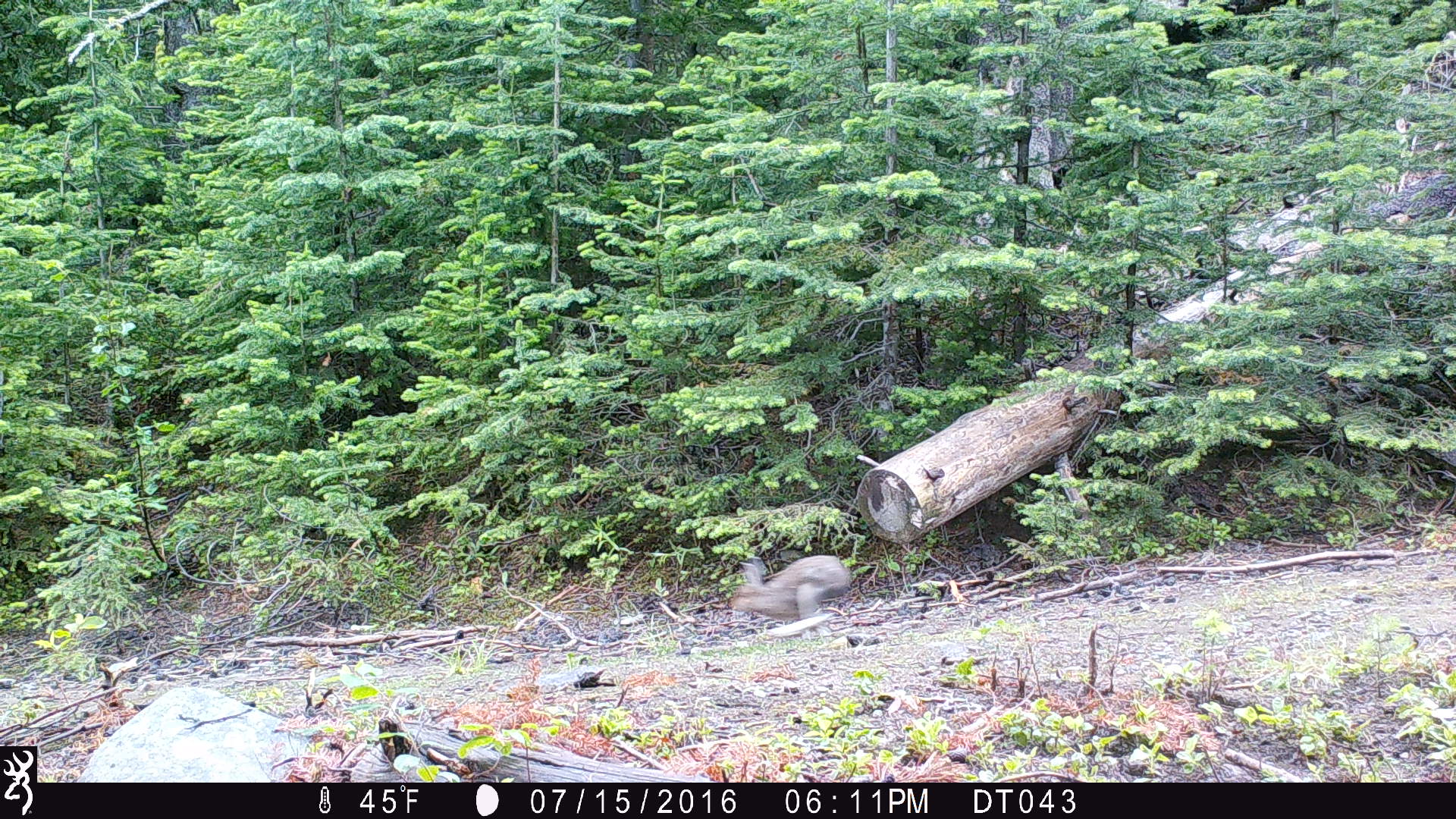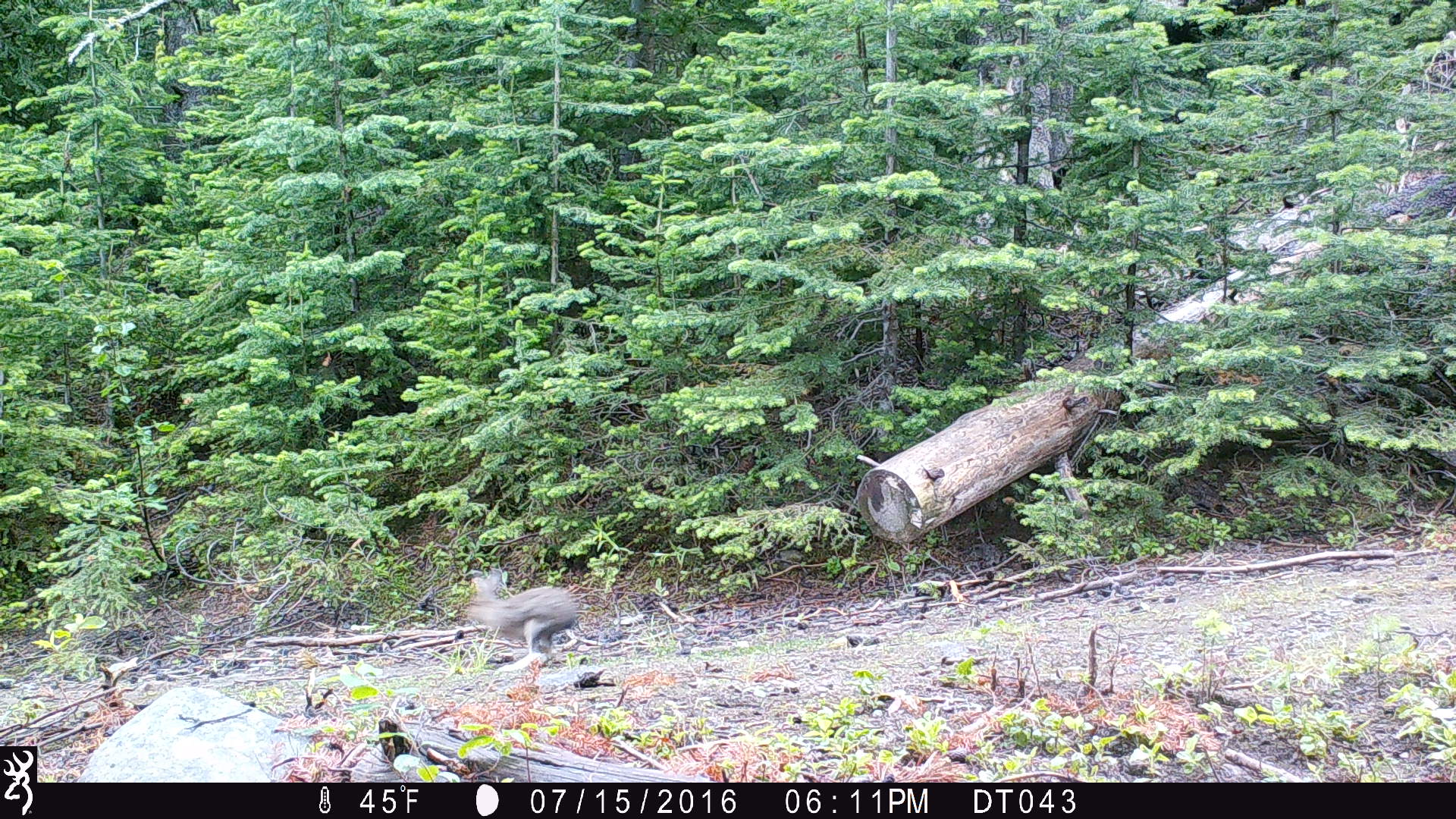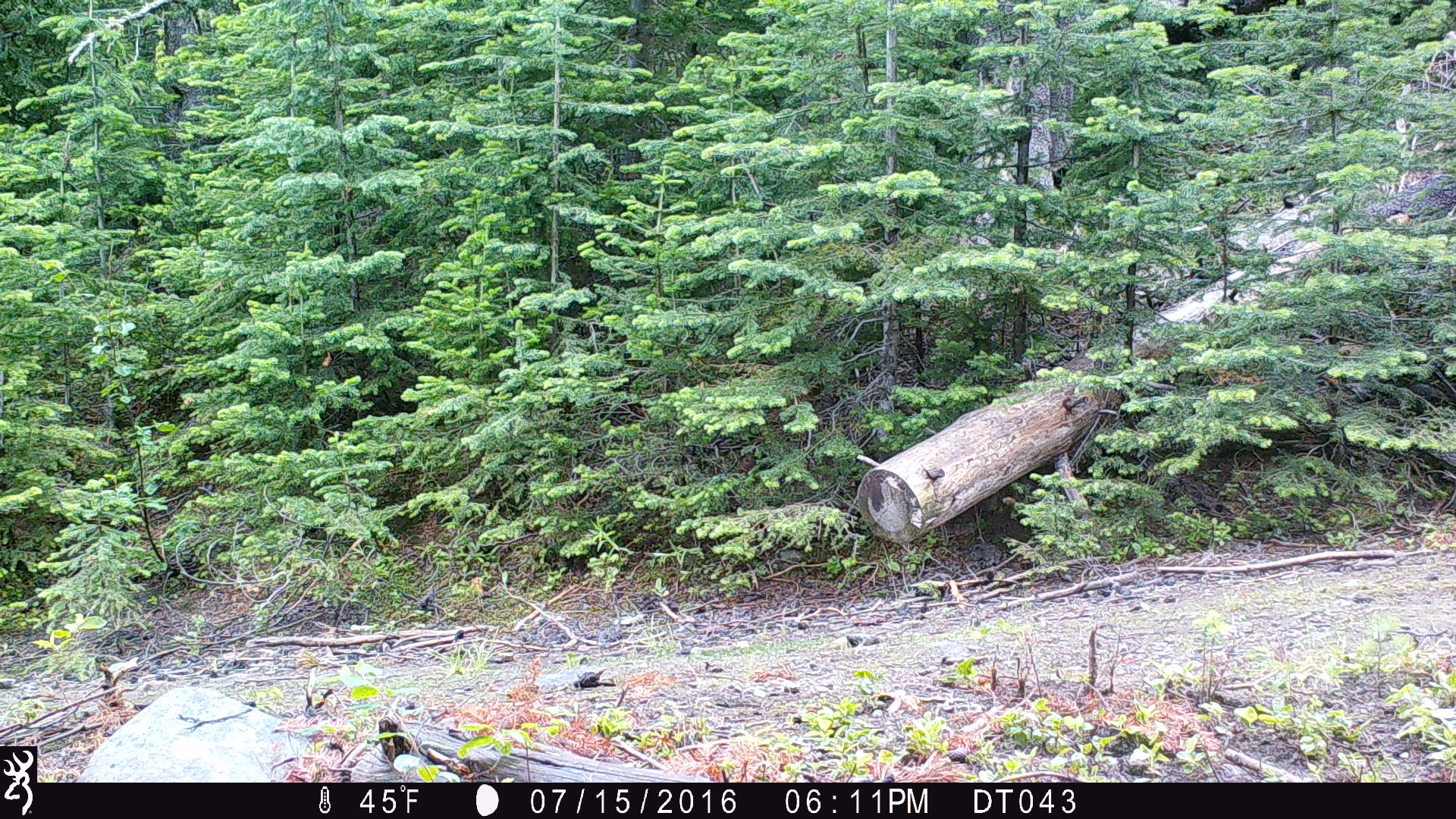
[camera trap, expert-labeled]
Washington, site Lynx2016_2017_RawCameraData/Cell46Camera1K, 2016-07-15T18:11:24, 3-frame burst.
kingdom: Animalia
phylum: Chordata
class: Mammalia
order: Lagomorpha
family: Leporidae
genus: Lepus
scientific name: Lepus americanus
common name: snowshoe hare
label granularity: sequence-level